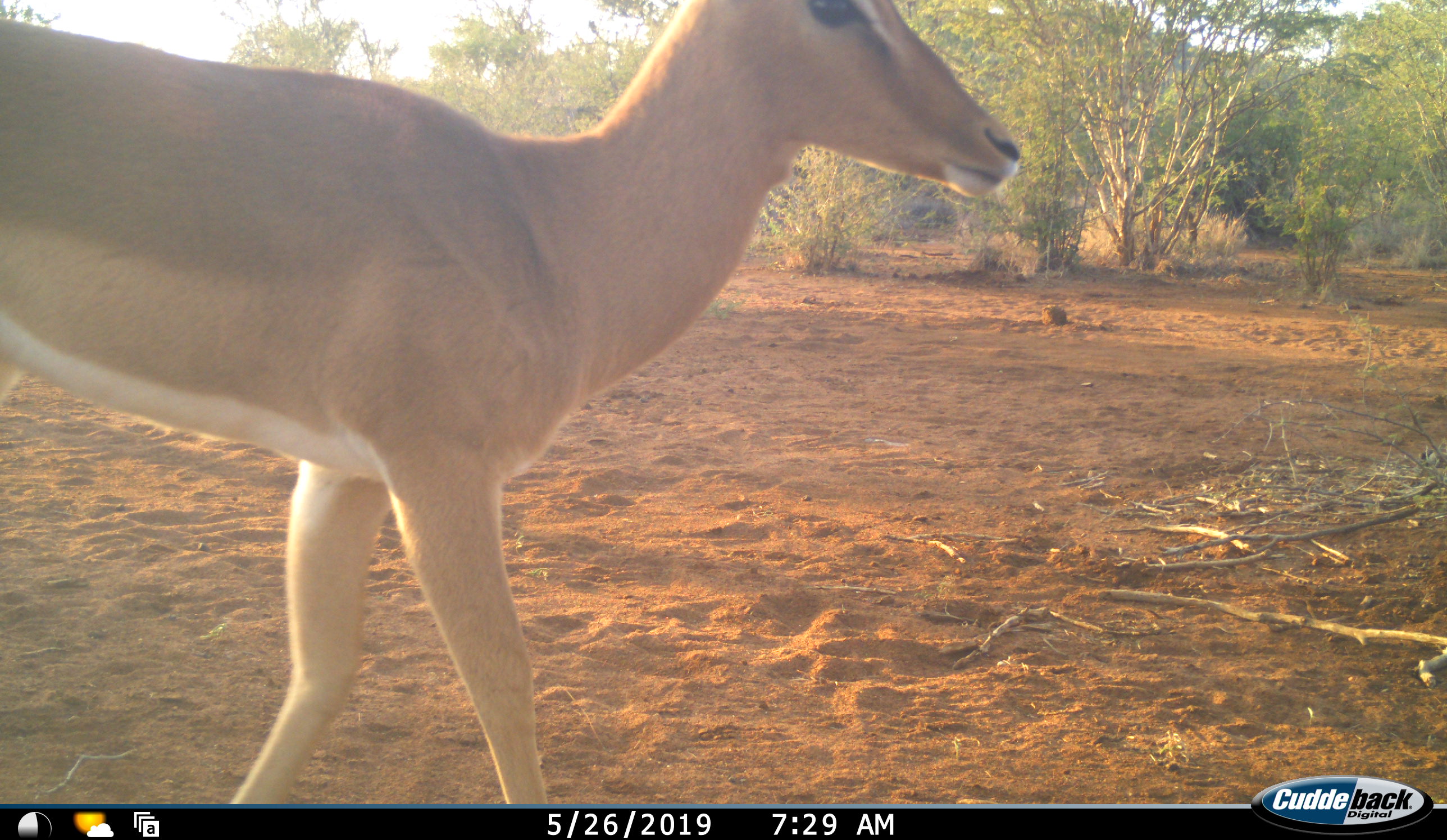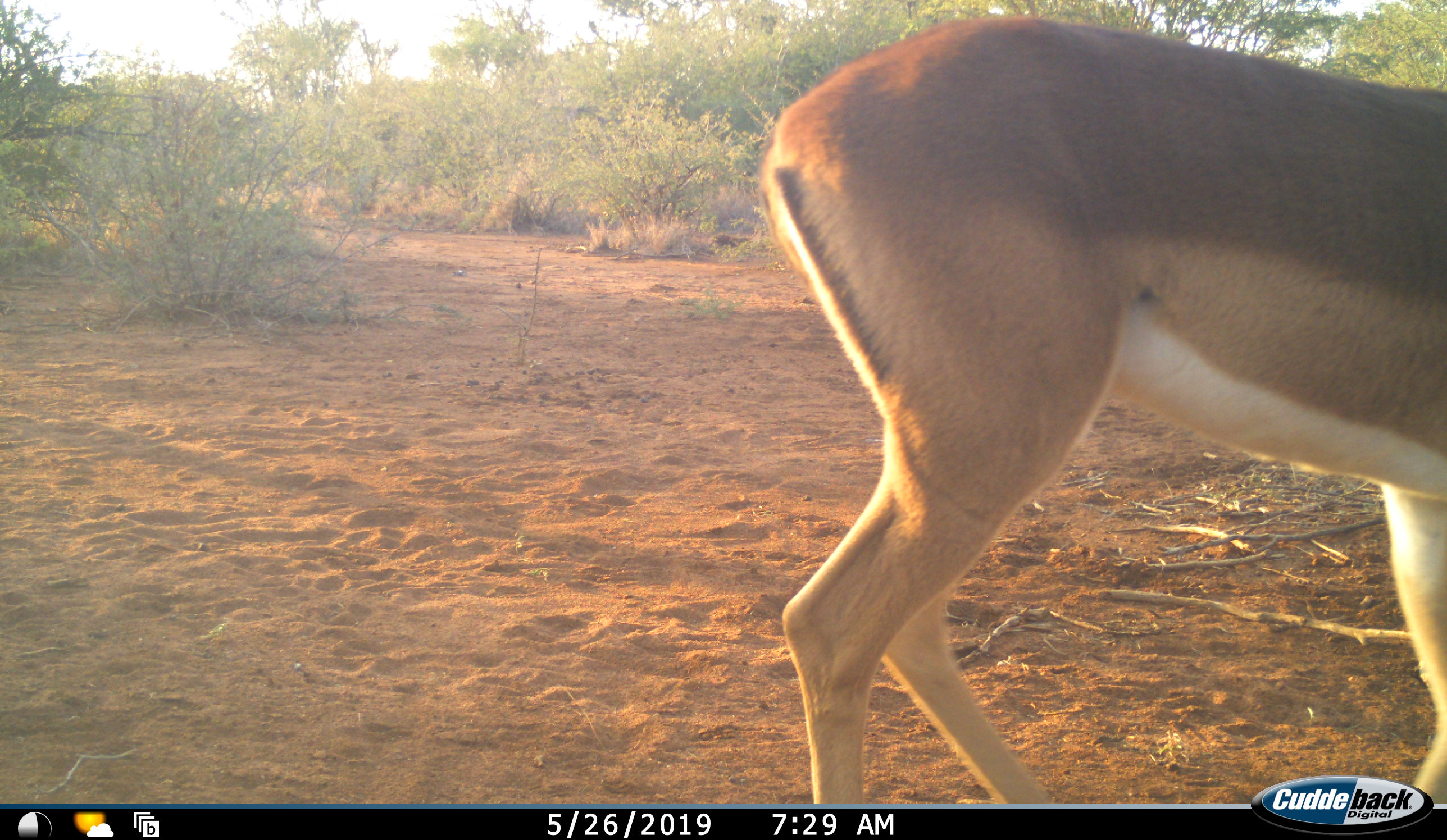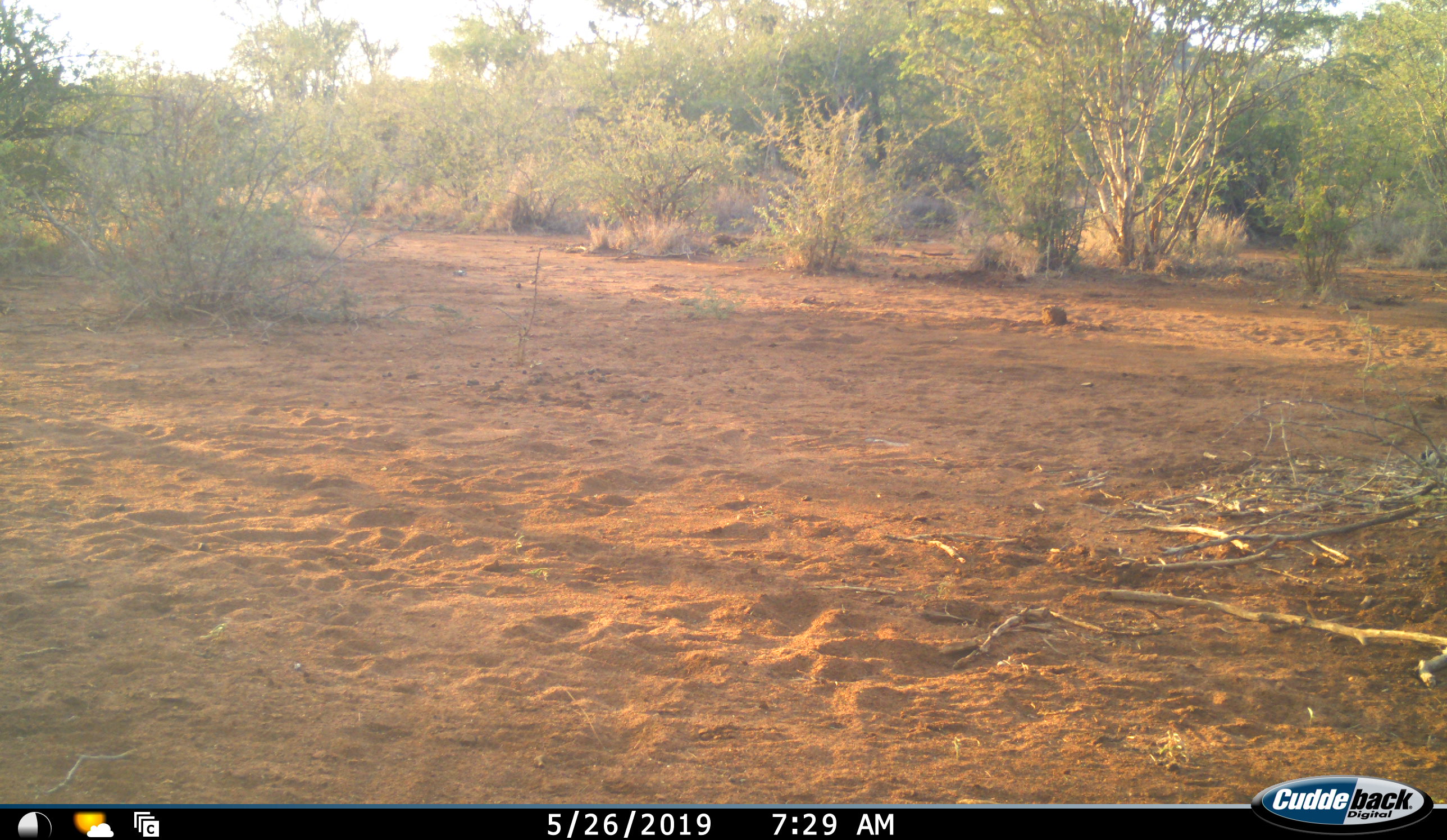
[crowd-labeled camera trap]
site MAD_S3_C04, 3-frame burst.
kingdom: Animalia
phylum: Chordata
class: Mammalia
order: Artiodactyla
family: Bovidae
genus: Aepyceros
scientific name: Aepyceros melampus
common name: impala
Impala (Aepyceros melampus), count 1. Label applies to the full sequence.